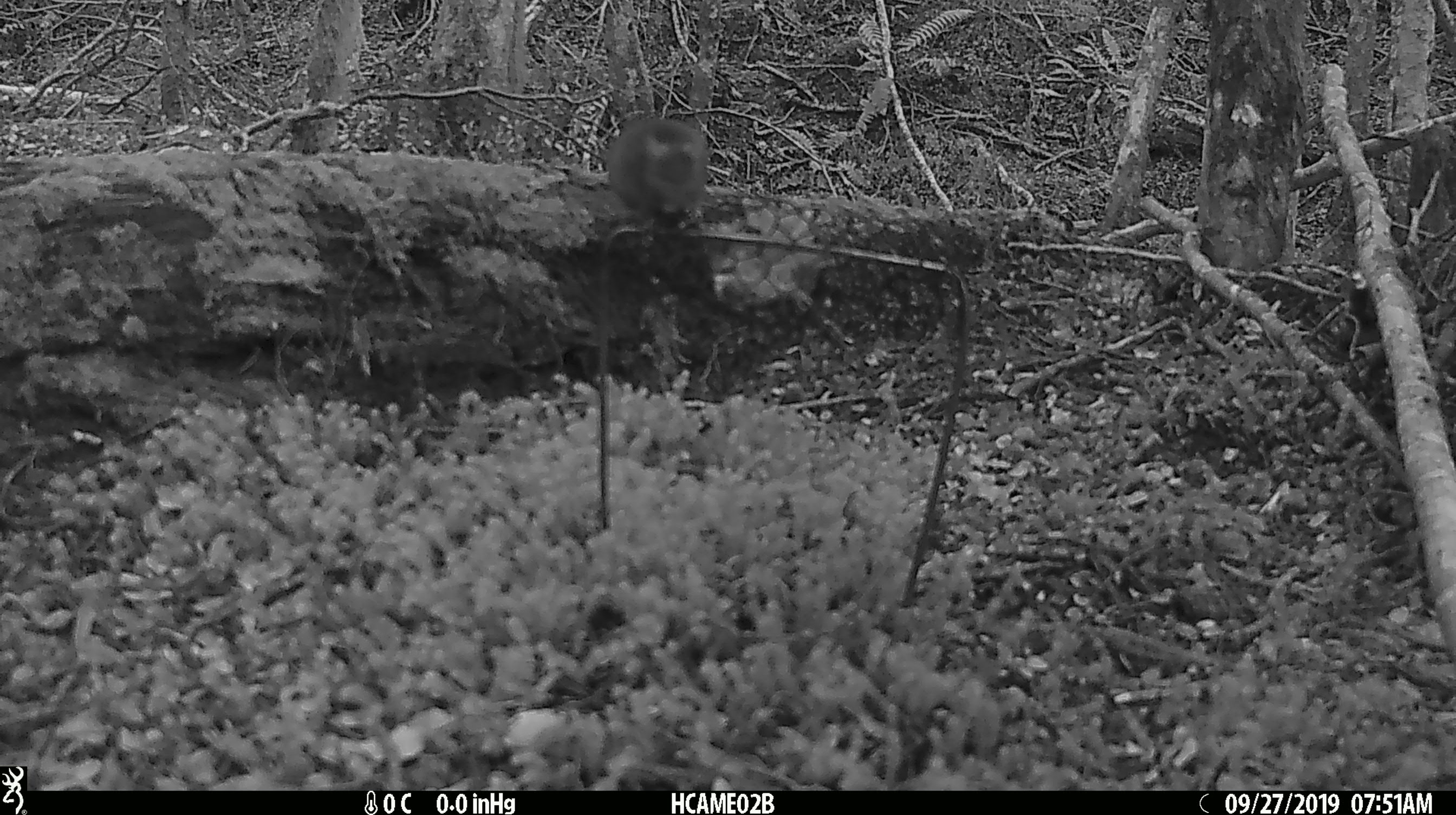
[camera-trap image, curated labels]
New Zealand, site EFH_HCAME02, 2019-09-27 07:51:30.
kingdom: Animalia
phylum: Chordata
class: Mammalia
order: Rodentia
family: Muridae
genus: Mus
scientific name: Mus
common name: mouse